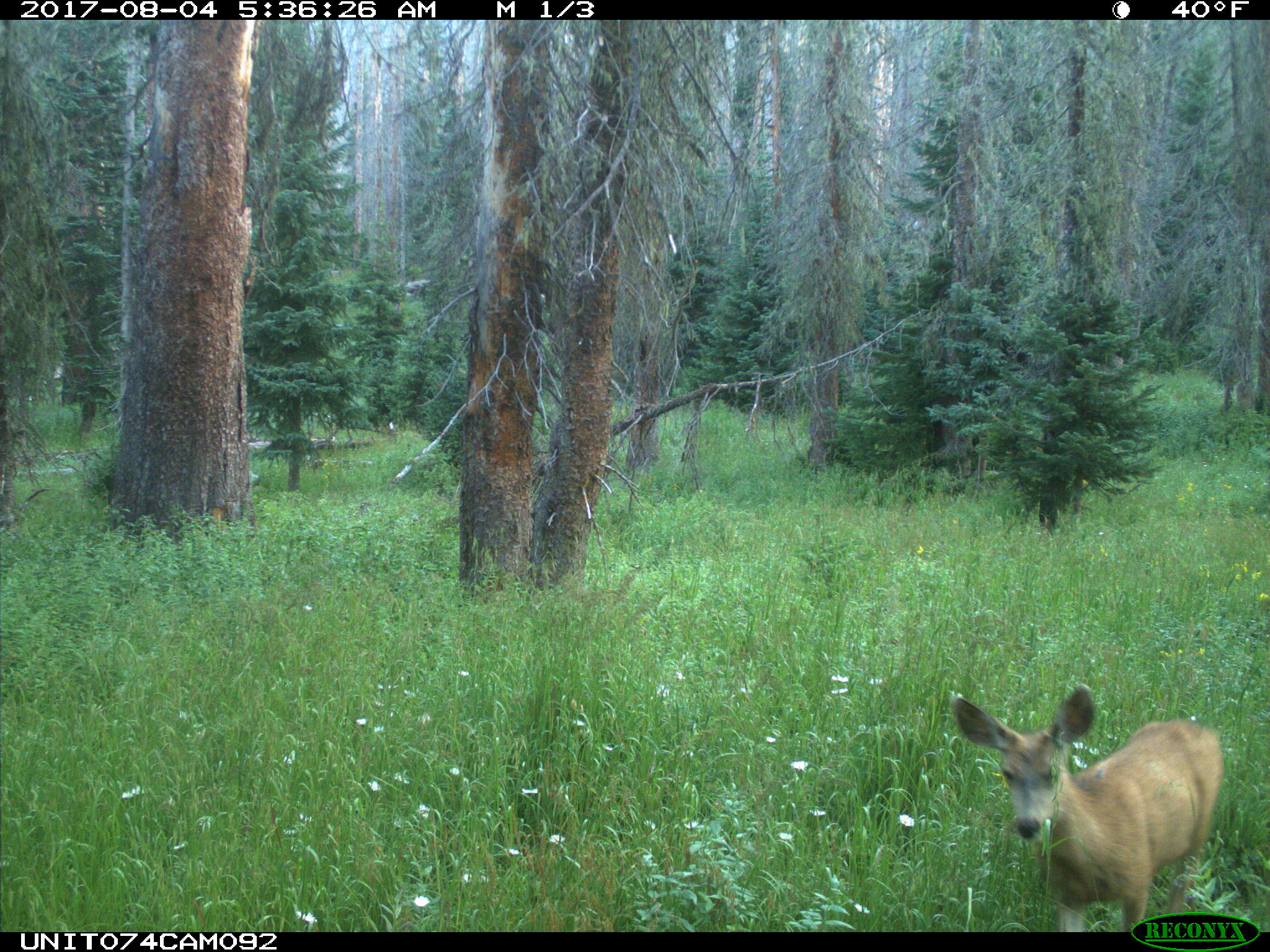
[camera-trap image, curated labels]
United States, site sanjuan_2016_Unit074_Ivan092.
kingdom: Animalia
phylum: Chordata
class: Mammalia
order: Artiodactyla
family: Cervidae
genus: Odocoileus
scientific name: Odocoileus hemionus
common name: mule deer